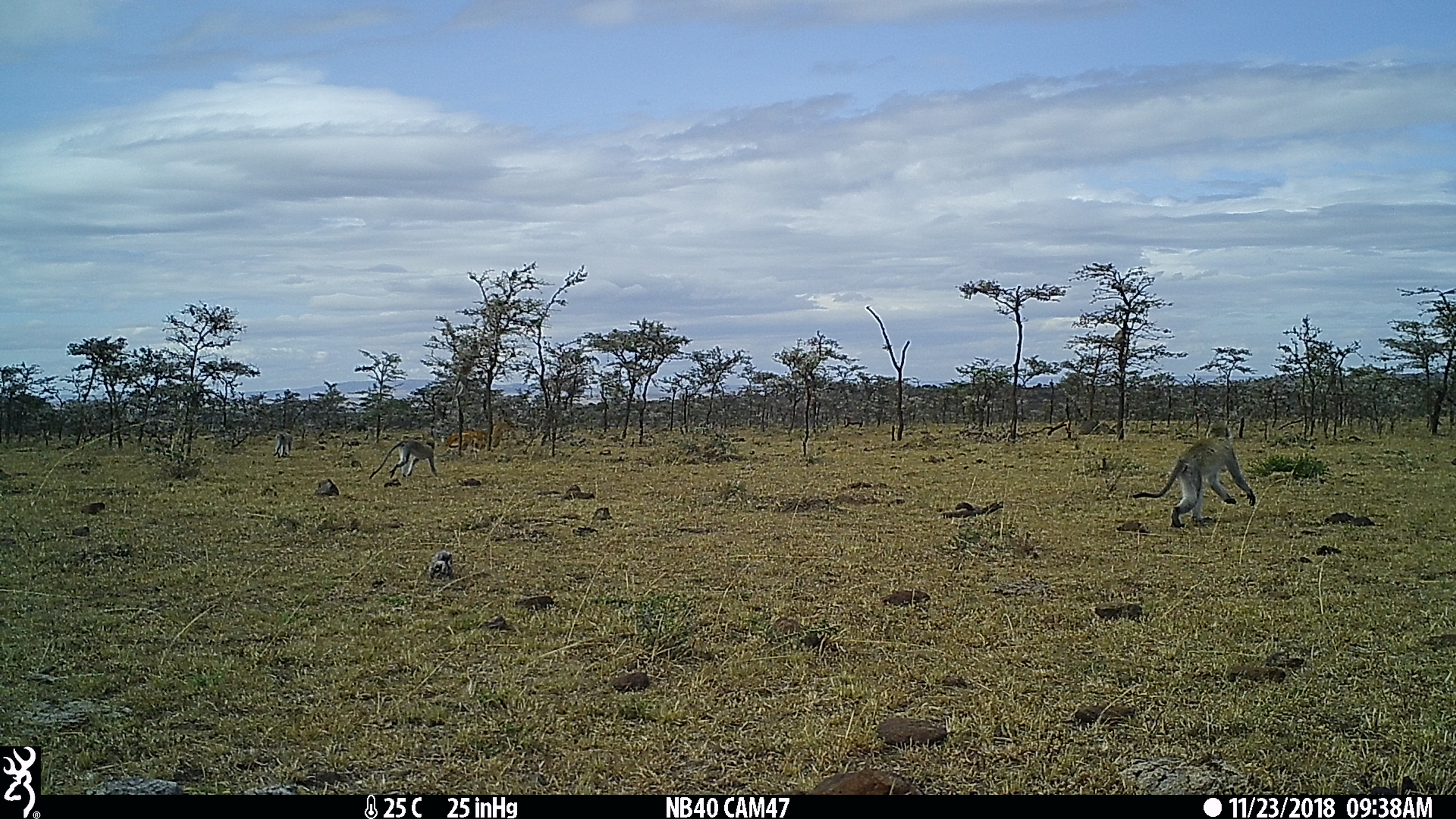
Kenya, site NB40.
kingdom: Animalia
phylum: Chordata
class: Mammalia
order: Primates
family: Cercopithecidae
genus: Chlorocebus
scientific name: Chlorocebus pygerythrus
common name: vervet monkey